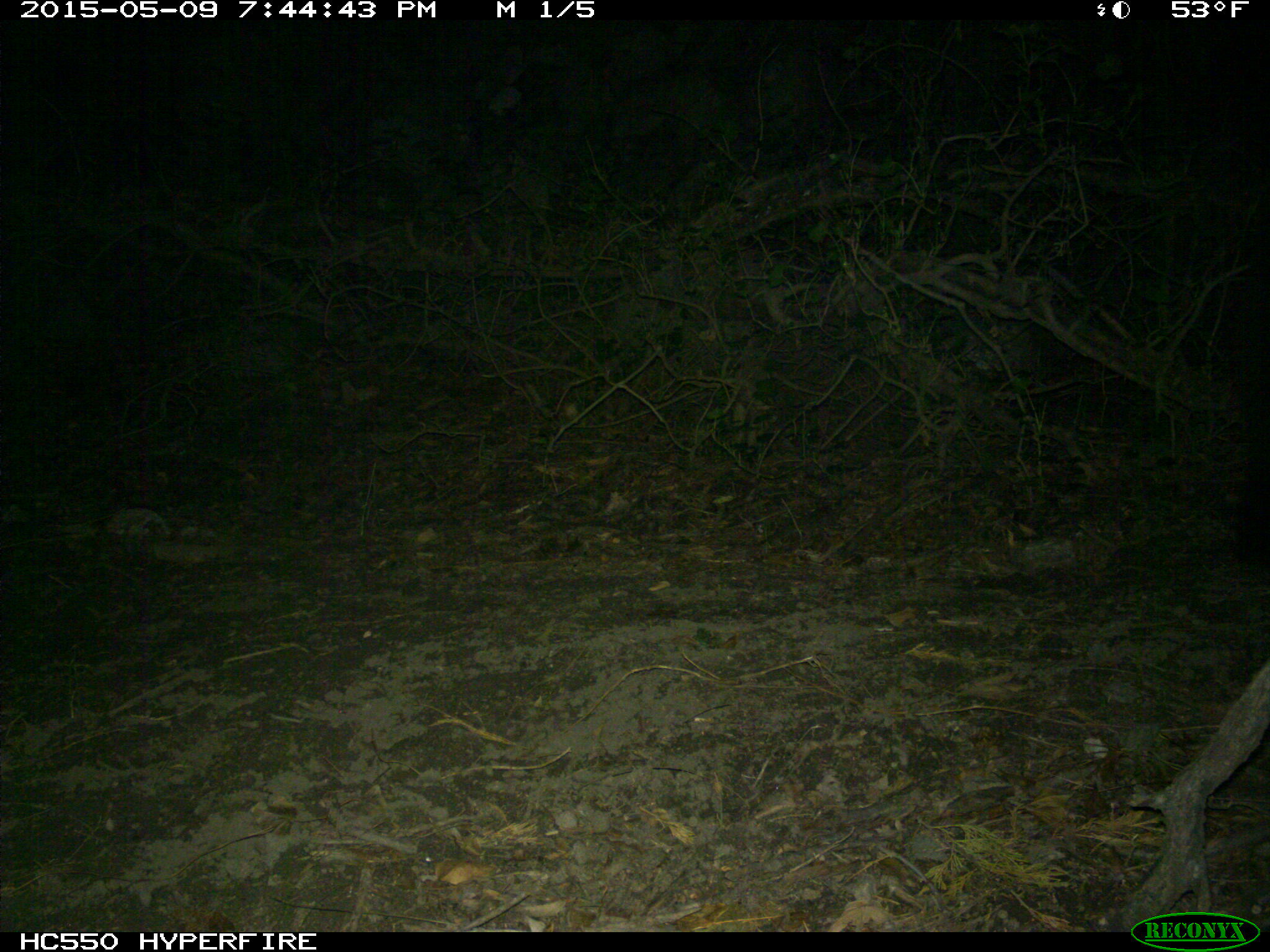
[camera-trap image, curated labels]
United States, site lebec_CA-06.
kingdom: Animalia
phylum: Chordata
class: Mammalia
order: Carnivora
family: Ursidae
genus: Ursus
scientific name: Ursus americanus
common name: american black bear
Ursus americanus (american black bear).